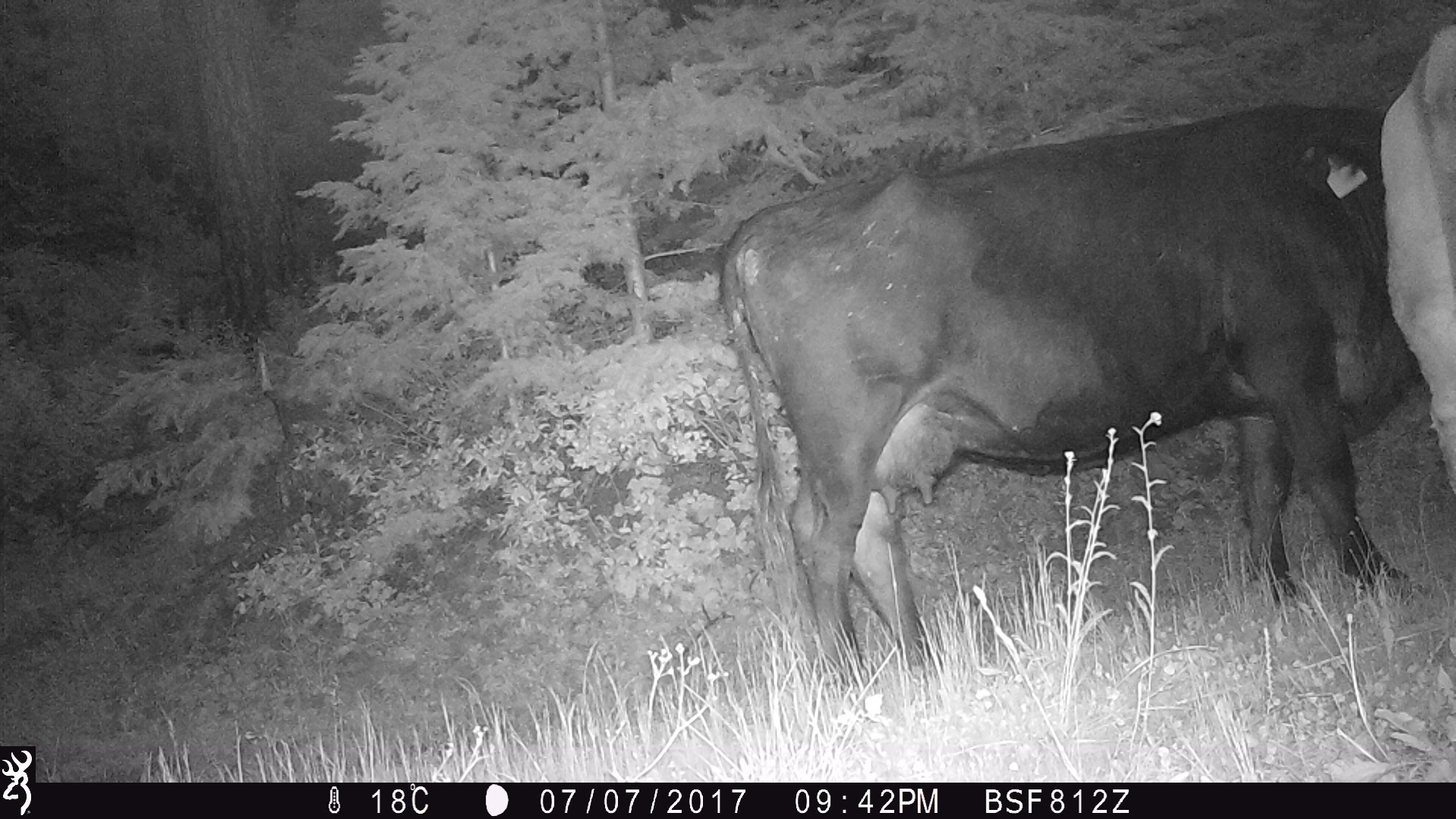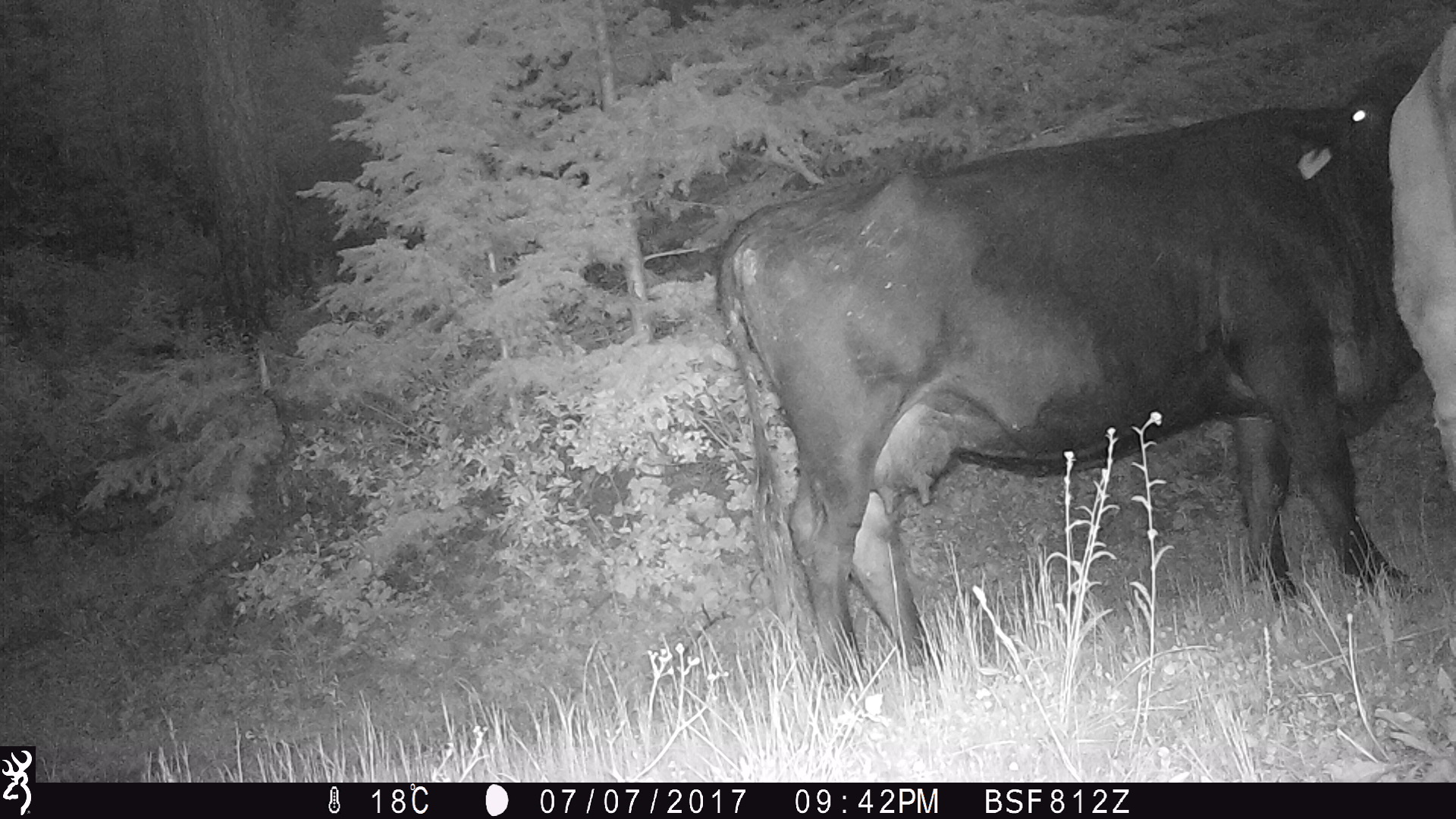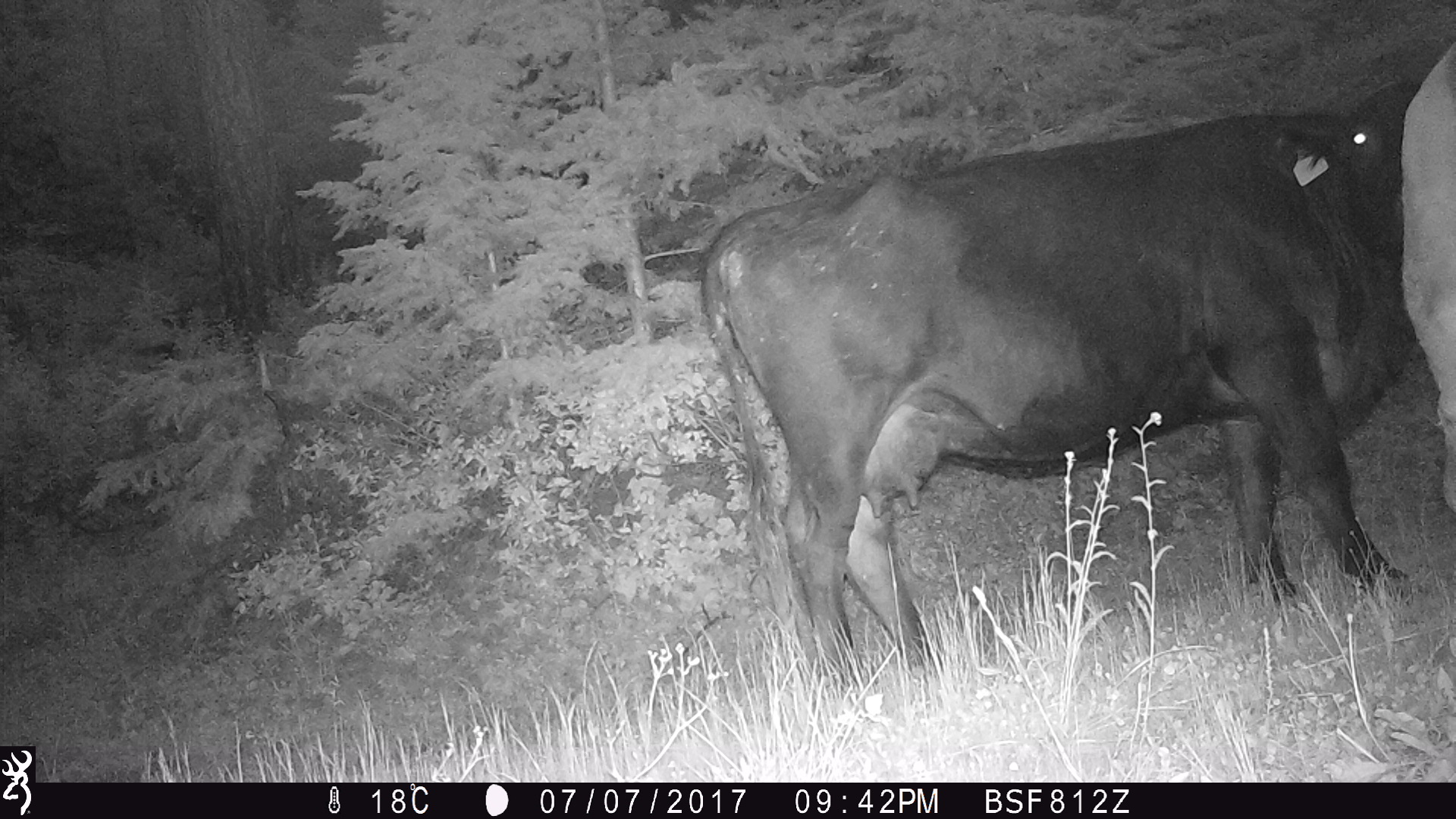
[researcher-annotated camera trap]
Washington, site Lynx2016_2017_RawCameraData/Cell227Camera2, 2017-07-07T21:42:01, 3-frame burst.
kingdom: Animalia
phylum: Chordata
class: Mammalia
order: Artiodactyla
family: Bovidae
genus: Bos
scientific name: Bos taurus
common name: domestic cattle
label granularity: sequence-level